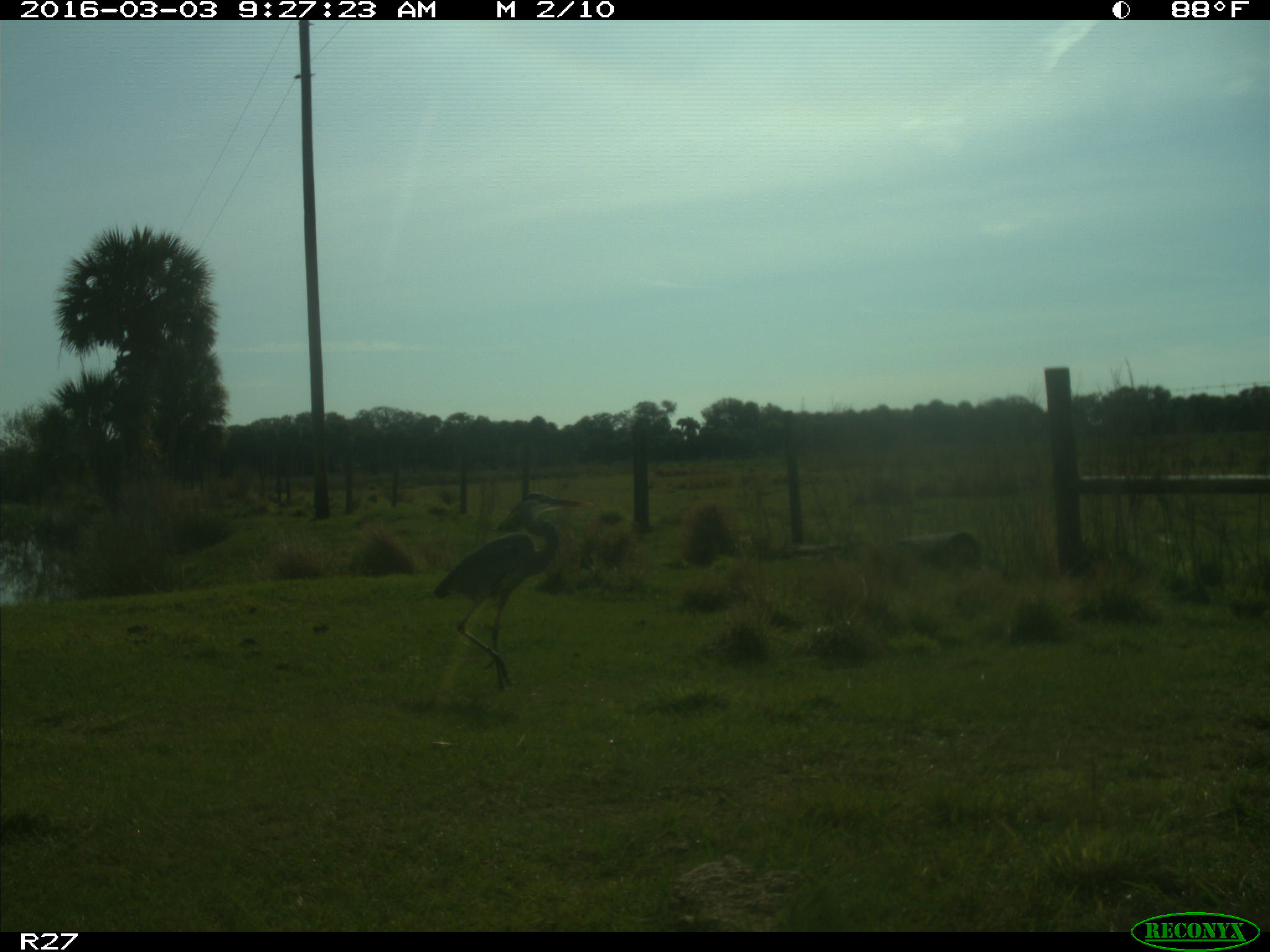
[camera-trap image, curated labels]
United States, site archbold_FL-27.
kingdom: Animalia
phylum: Chordata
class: Aves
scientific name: Aves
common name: birds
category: unidentified bird